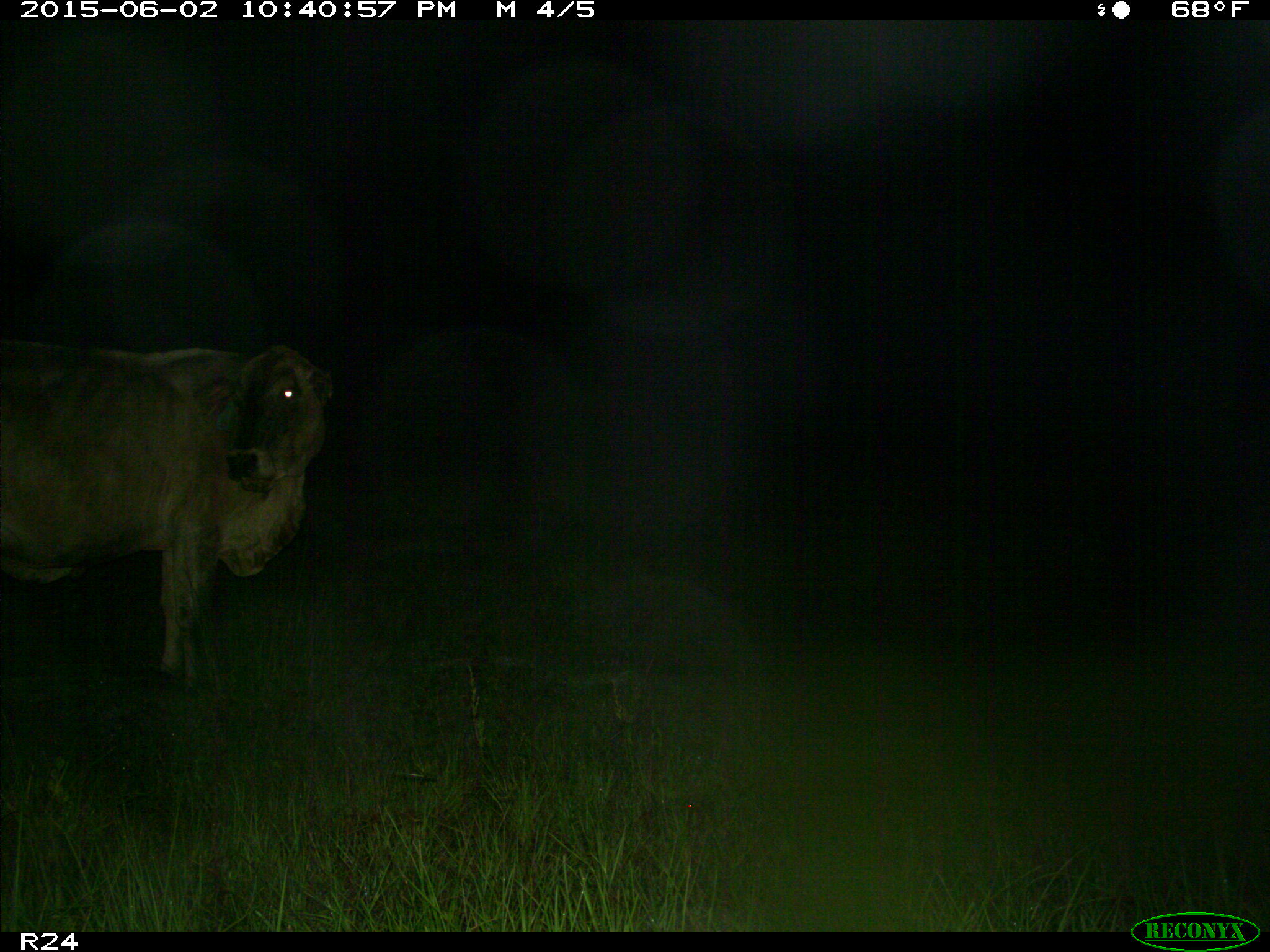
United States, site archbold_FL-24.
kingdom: Animalia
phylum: Chordata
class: Mammalia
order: Artiodactyla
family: Bovidae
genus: Bos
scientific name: Bos taurus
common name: domestic cow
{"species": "Bos taurus (domestic cow)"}